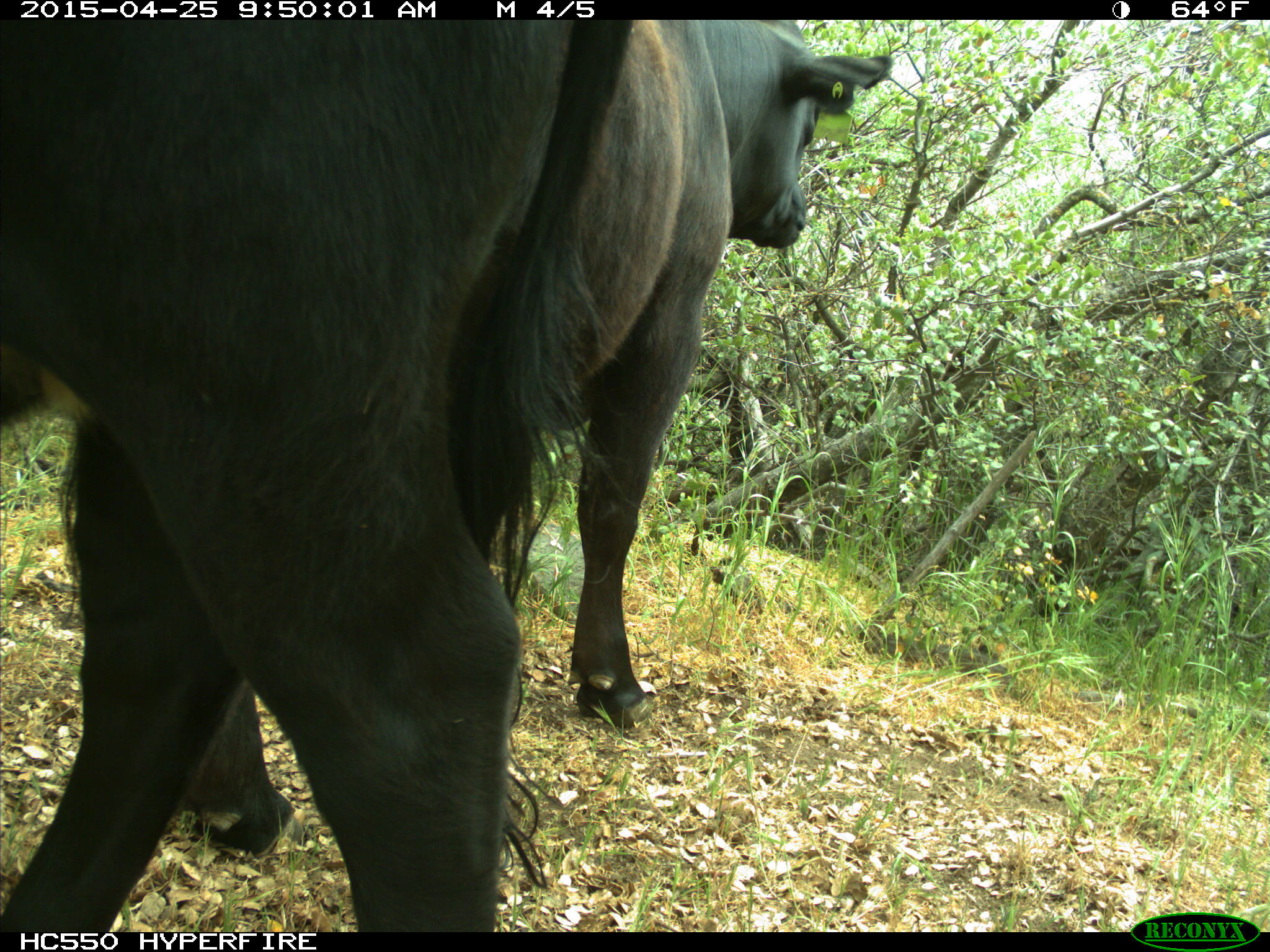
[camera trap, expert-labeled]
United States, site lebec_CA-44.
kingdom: Animalia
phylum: Chordata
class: Mammalia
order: Artiodactyla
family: Suidae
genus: Sus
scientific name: Sus scrofa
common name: wild boar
Sus scrofa (wild boar).